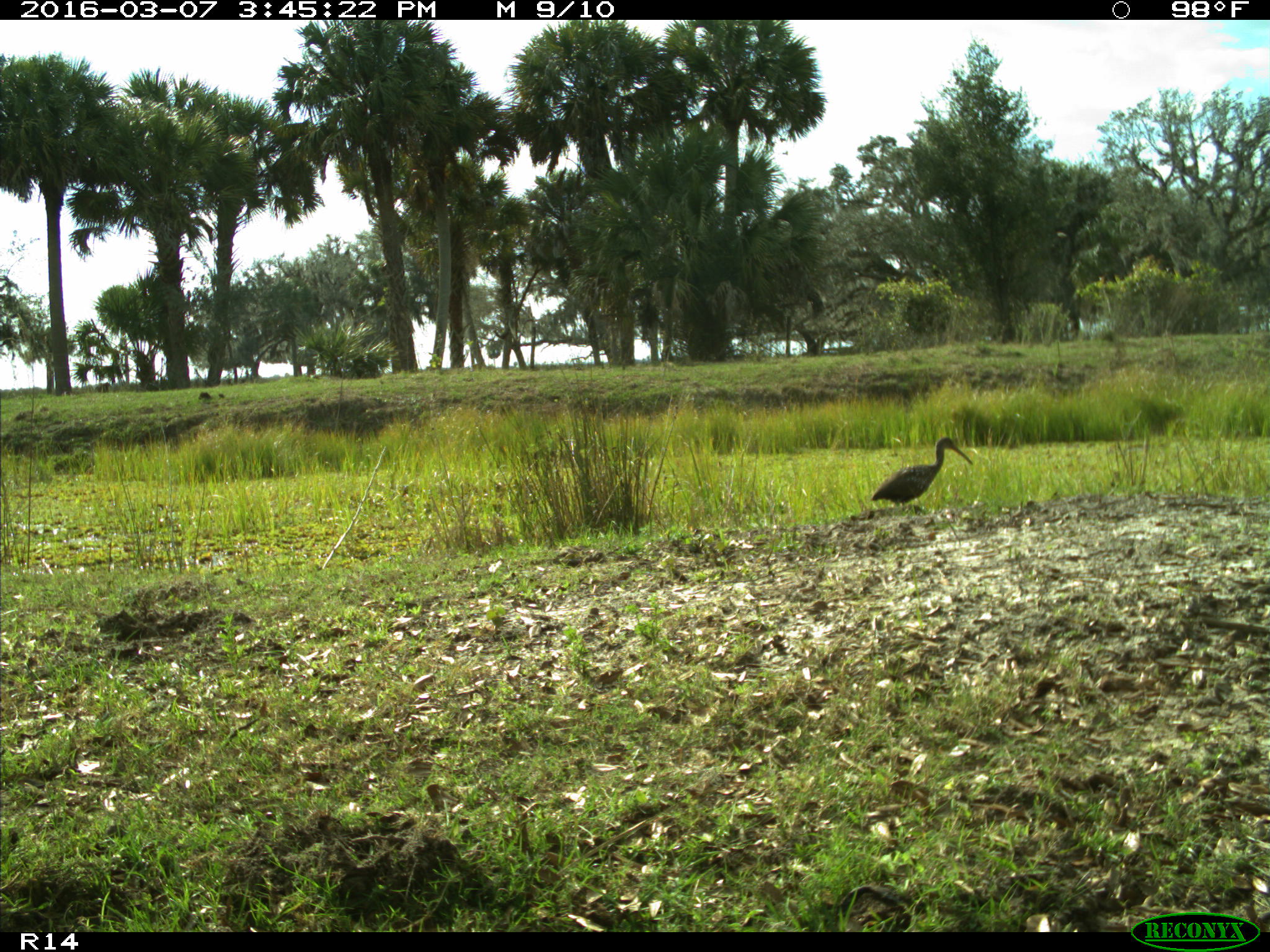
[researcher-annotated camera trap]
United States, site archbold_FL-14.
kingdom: Animalia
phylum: Chordata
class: Aves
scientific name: Aves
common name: birds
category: unidentified bird